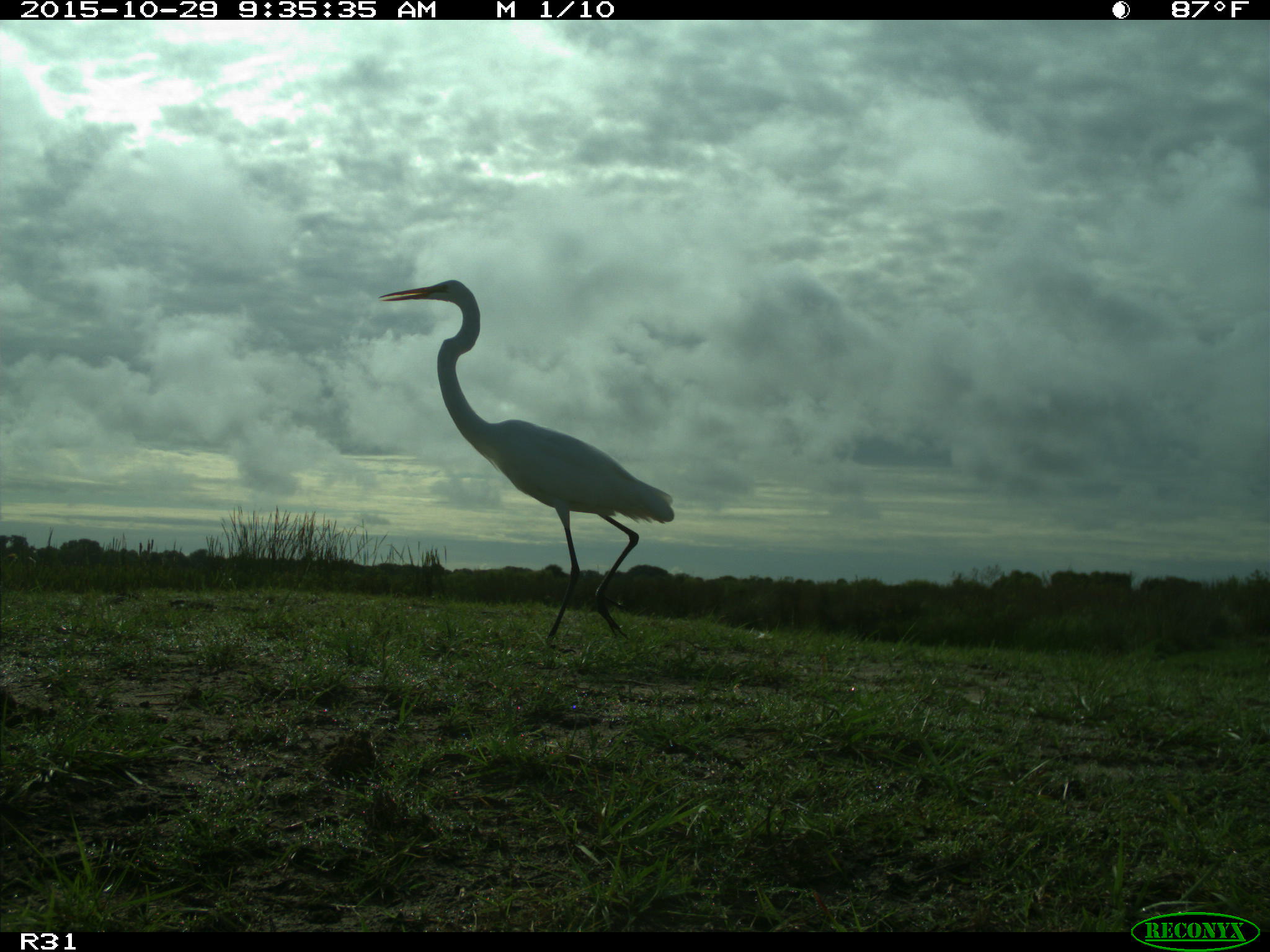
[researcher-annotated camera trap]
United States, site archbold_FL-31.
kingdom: Animalia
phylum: Chordata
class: Aves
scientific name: Aves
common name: birds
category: unidentified bird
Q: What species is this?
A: Unidentified bird (birds) (Aves).